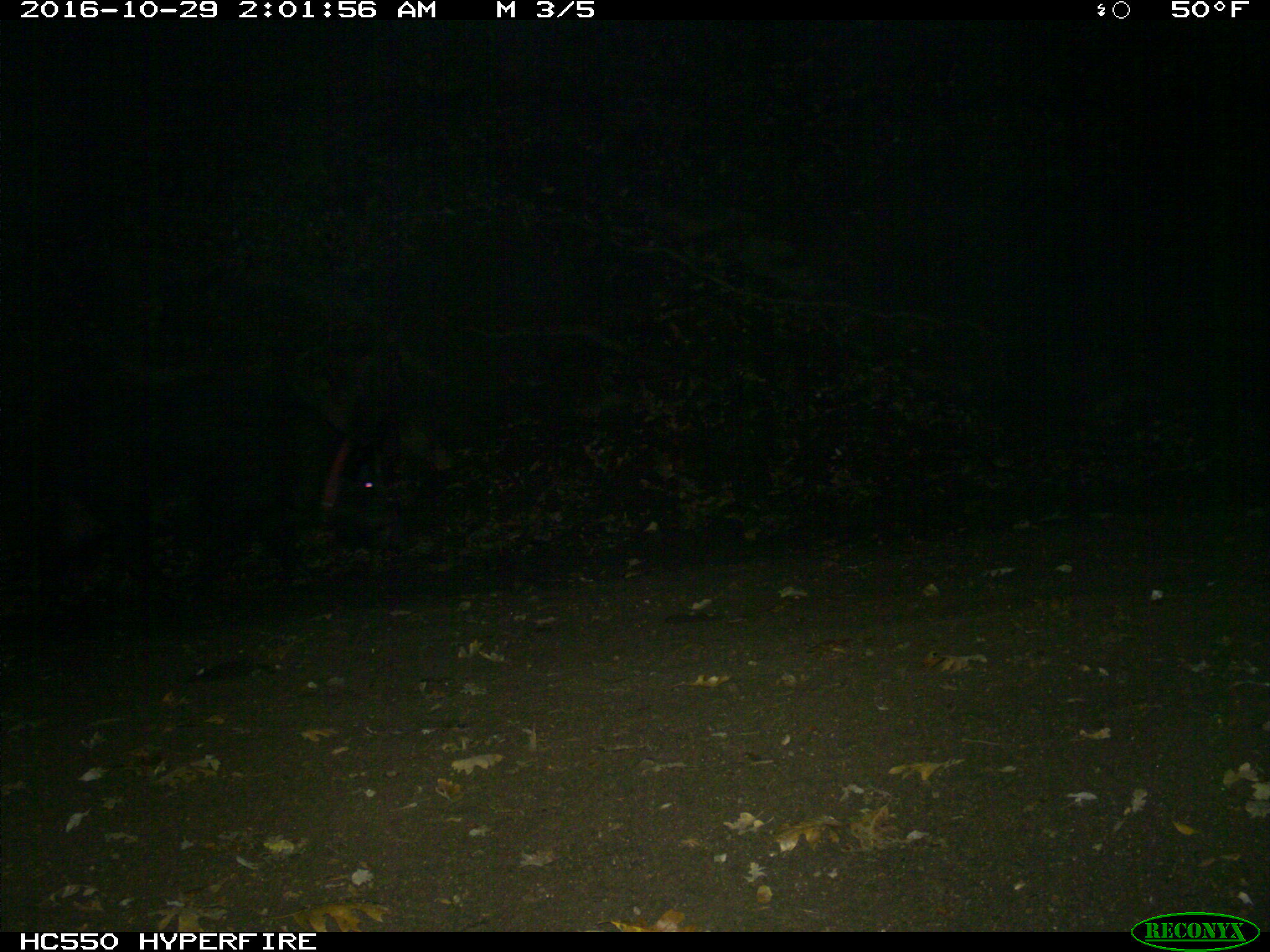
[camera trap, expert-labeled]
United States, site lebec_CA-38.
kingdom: Animalia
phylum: Chordata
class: Mammalia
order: Artiodactyla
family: Suidae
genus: Sus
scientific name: Sus scrofa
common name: wild boar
Sus scrofa (wild boar).